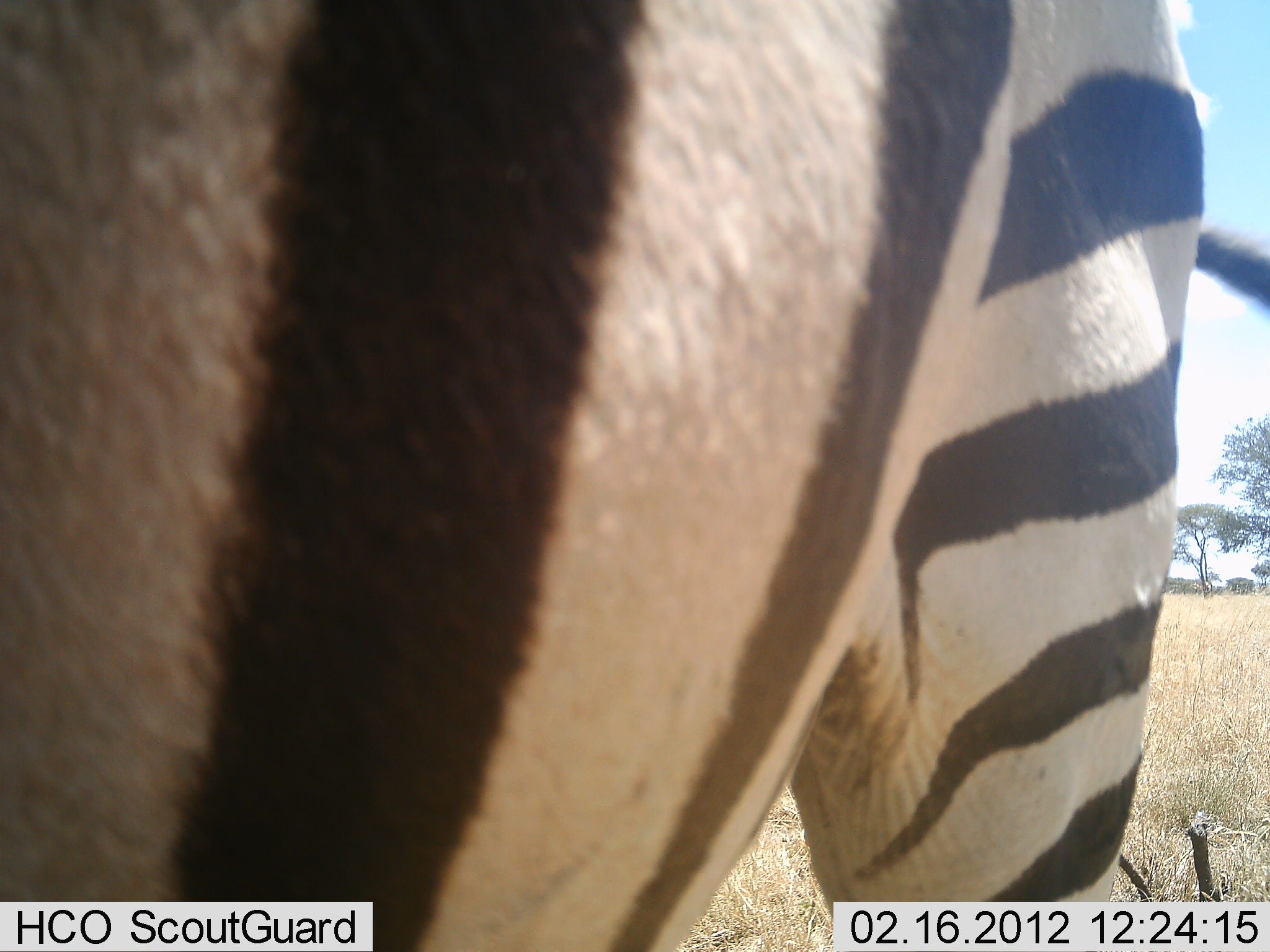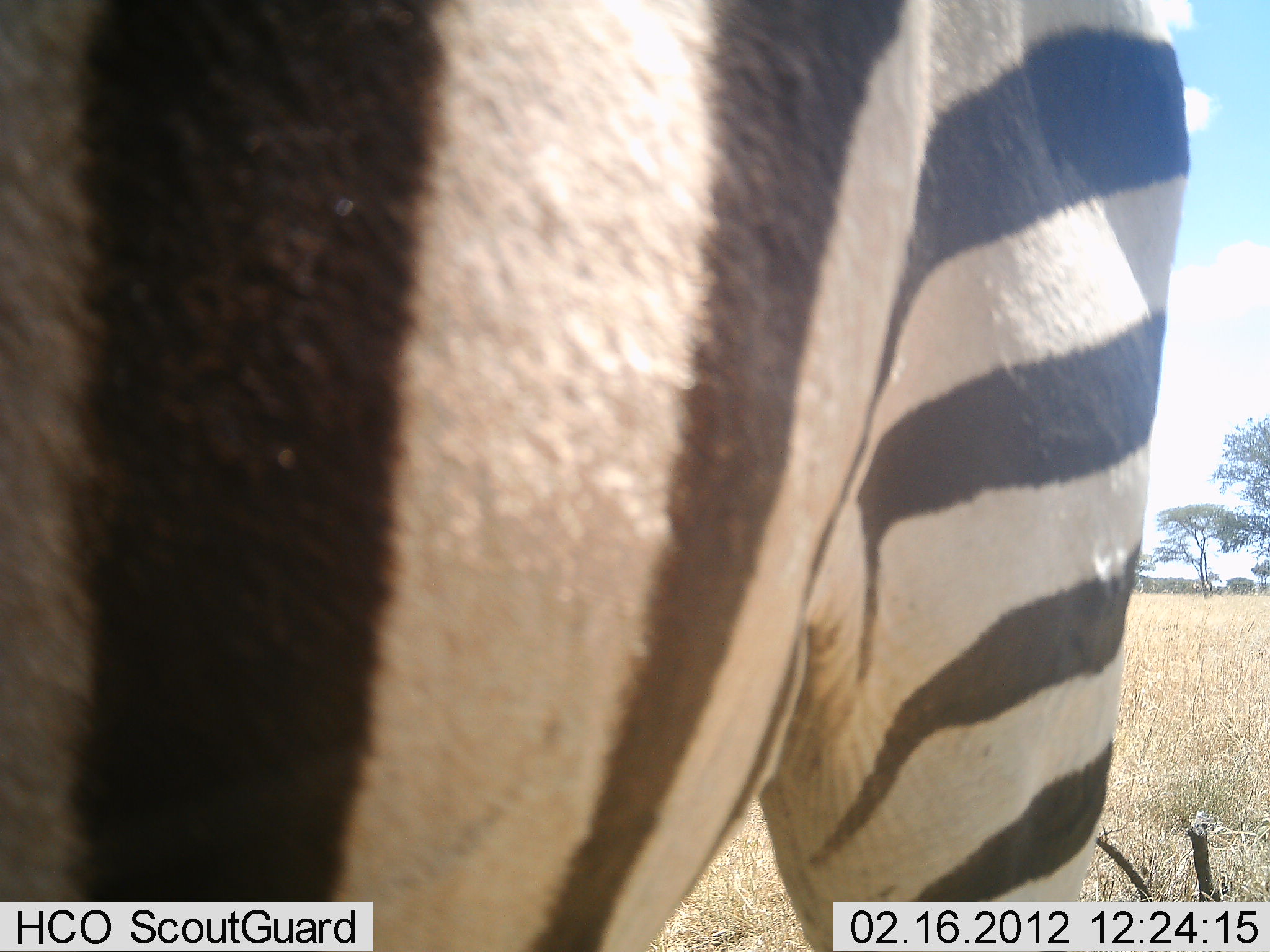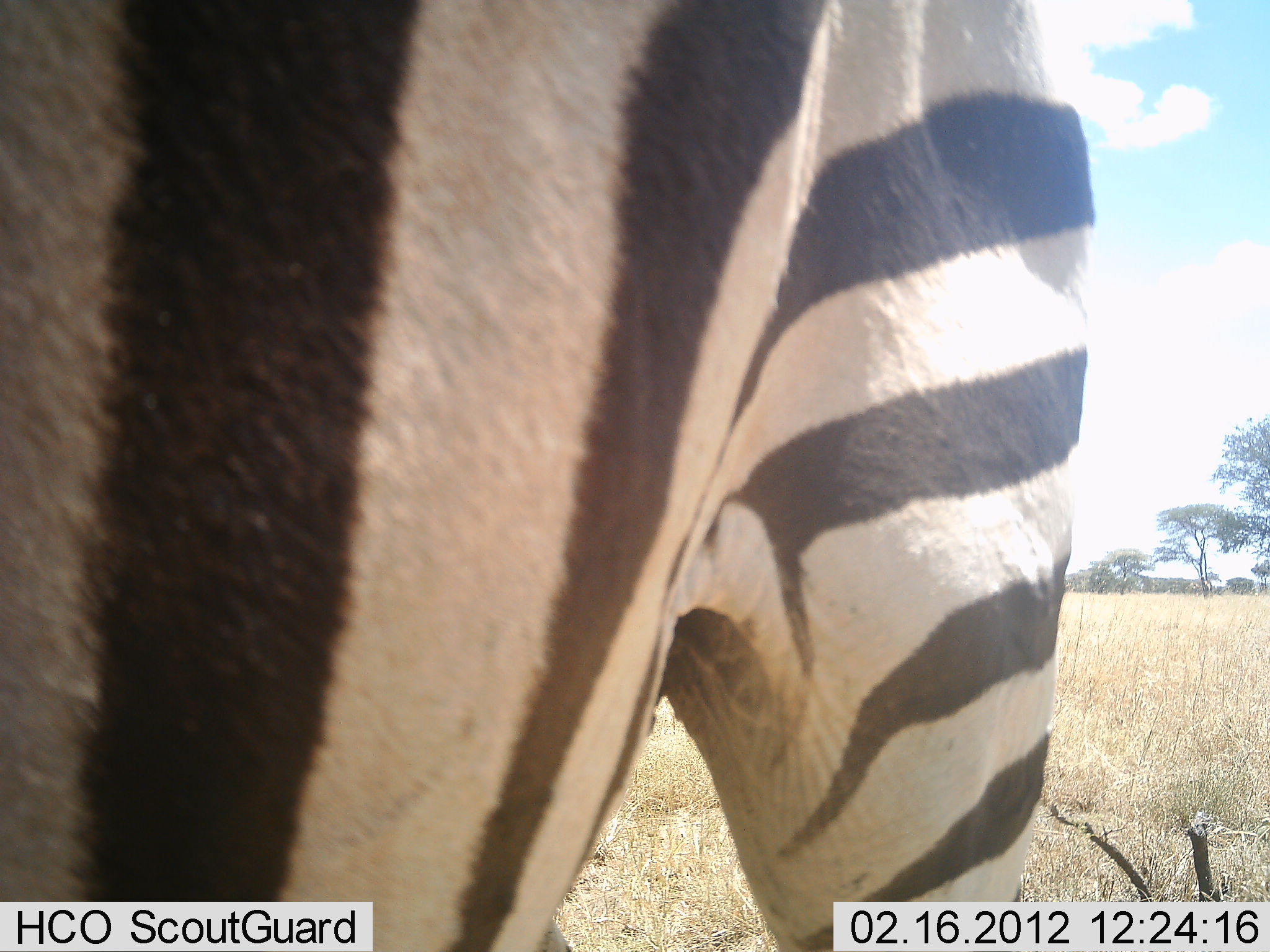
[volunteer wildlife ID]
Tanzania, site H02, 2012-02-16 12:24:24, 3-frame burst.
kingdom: Animalia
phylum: Chordata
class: Mammalia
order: Perissodactyla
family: Equidae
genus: Equus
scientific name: Equus quagga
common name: plains zebra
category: zebra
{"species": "zebra (plains zebra) (Equus quagga)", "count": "1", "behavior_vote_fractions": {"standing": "96%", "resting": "0%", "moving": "0%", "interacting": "4%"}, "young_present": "0%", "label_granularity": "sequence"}